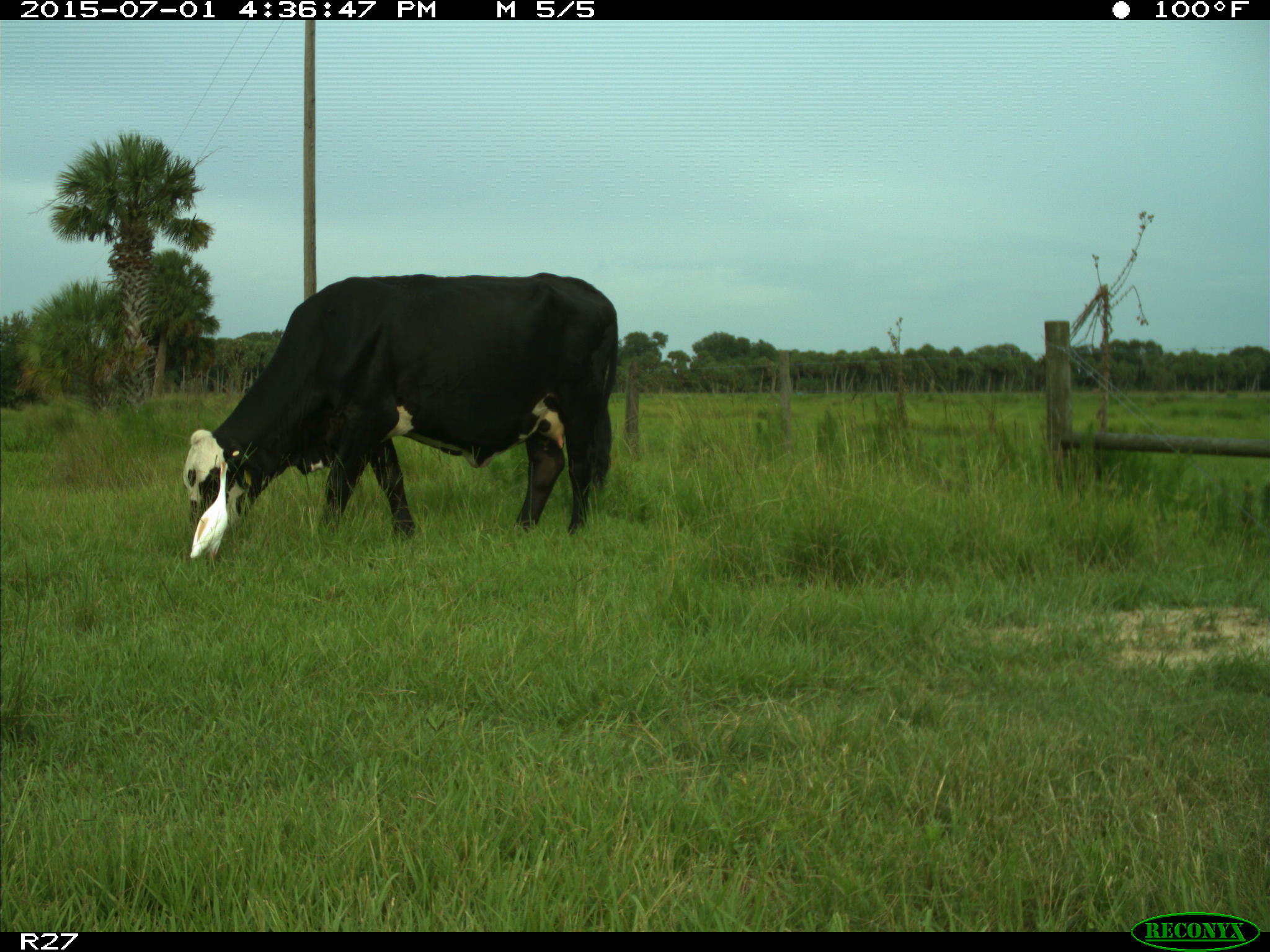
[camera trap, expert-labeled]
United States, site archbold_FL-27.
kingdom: Animalia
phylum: Chordata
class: Mammalia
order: Artiodactyla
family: Bovidae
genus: Bos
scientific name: Bos taurus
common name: domestic cow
Bos taurus (domestic cow).